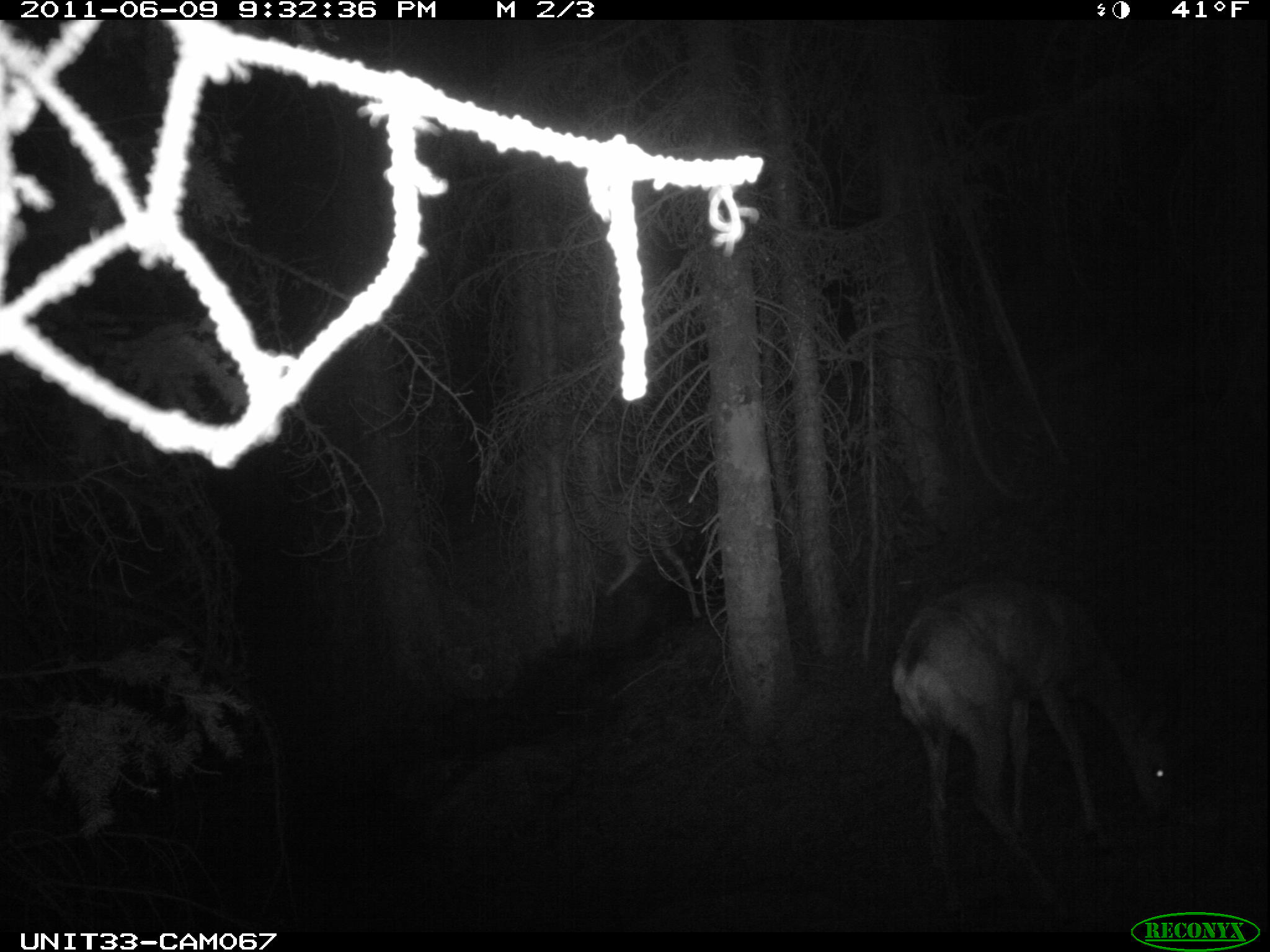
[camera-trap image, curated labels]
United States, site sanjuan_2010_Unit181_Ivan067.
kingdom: Animalia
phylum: Chordata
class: Mammalia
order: Artiodactyla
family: Cervidae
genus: Odocoileus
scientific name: Odocoileus hemionus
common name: mule deer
Odocoileus hemionus (mule deer).